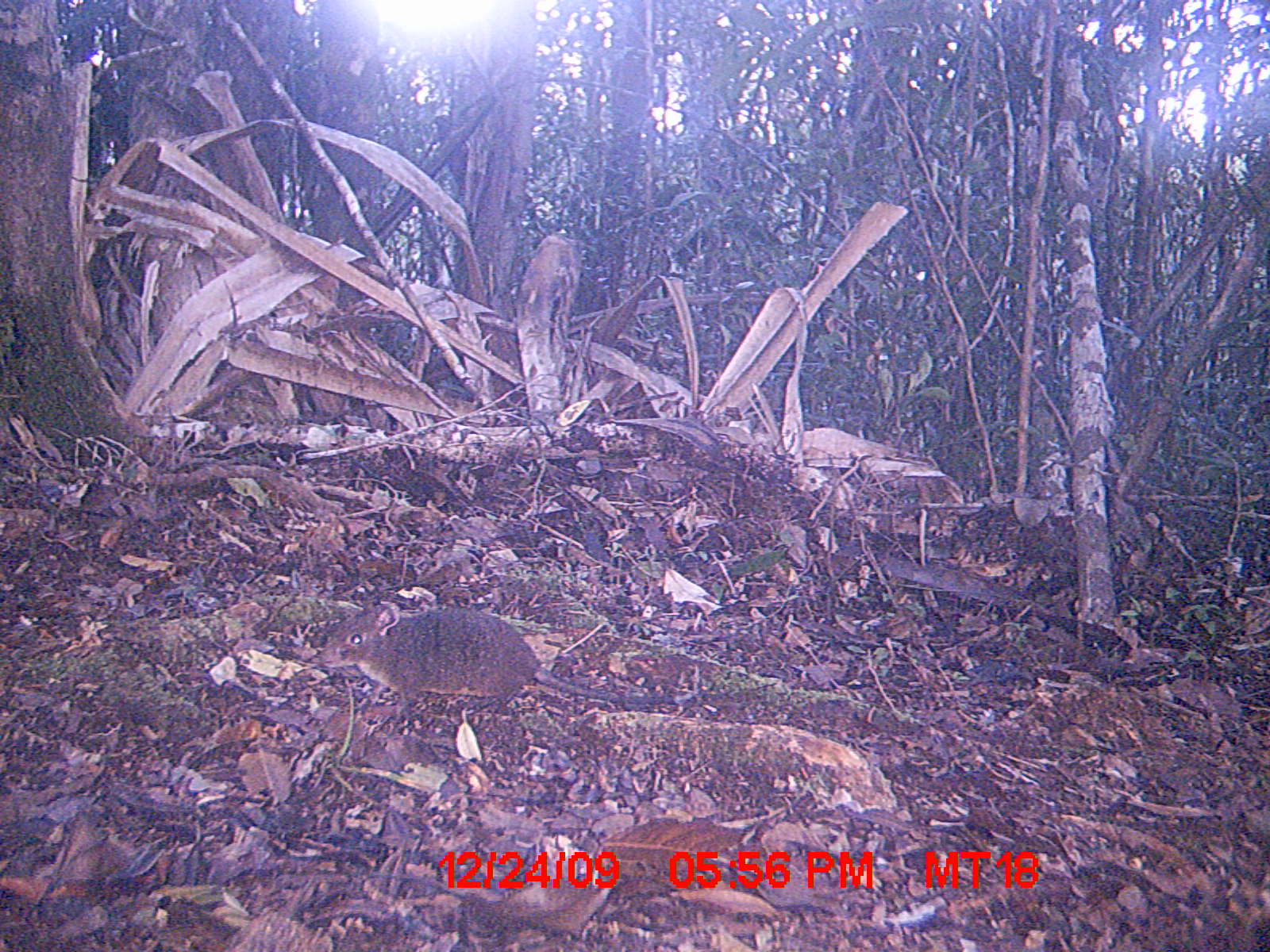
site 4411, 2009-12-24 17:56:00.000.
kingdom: Animalia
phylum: Chordata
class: Mammalia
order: Rodentia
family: Nesomyidae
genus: Hypogeomys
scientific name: Hypogeomys antimena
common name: malagasy giant rat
Hypogeomys antimena (malagasy giant rat), count 1.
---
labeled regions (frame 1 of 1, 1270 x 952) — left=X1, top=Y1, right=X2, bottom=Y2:
hypogeomys antimena: left=317, top=601, right=694, bottom=713